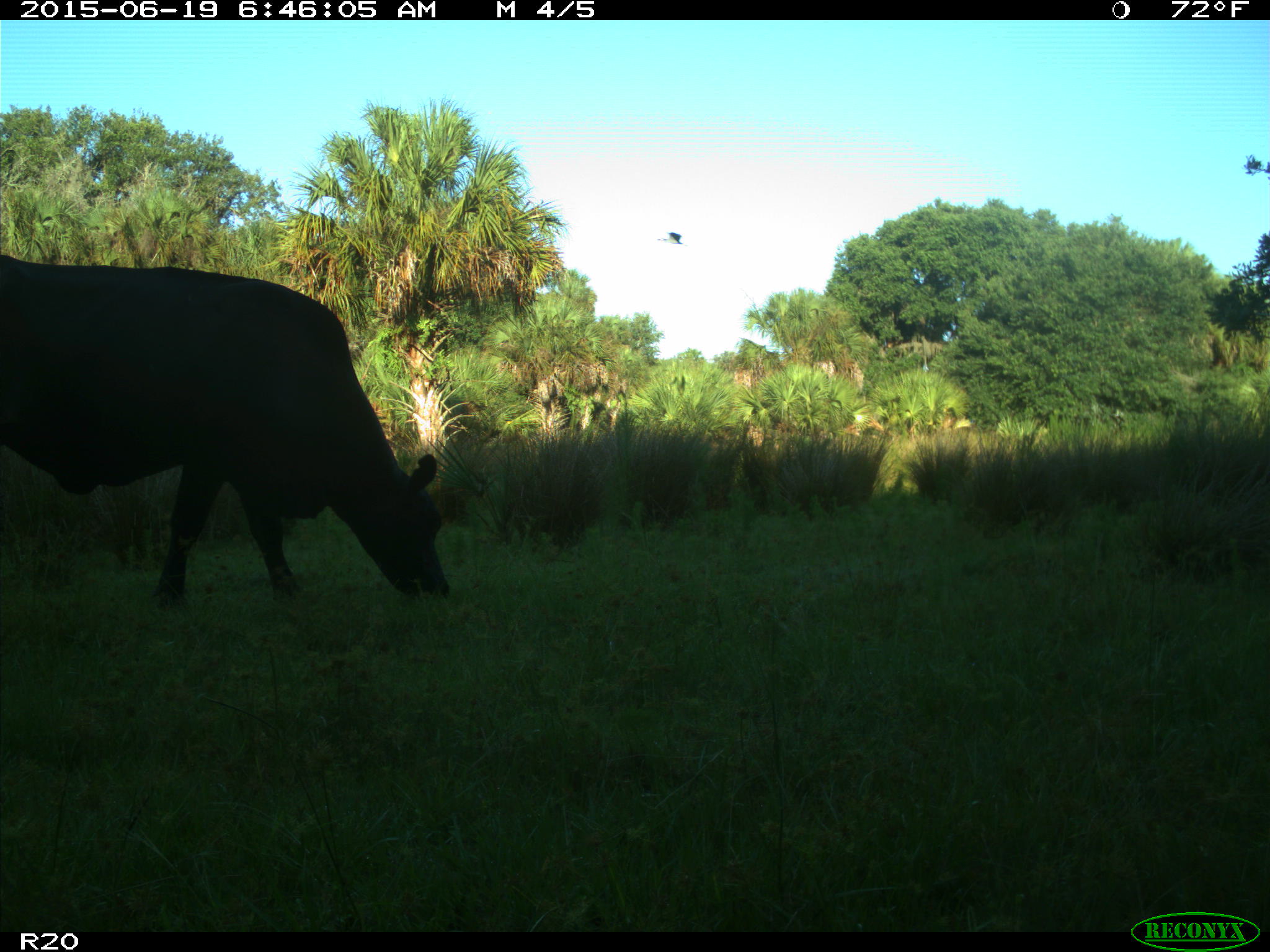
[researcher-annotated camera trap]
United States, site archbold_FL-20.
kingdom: Animalia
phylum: Chordata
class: Mammalia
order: Artiodactyla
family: Bovidae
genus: Bos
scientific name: Bos taurus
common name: domestic cow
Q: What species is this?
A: Bos taurus (domestic cow).